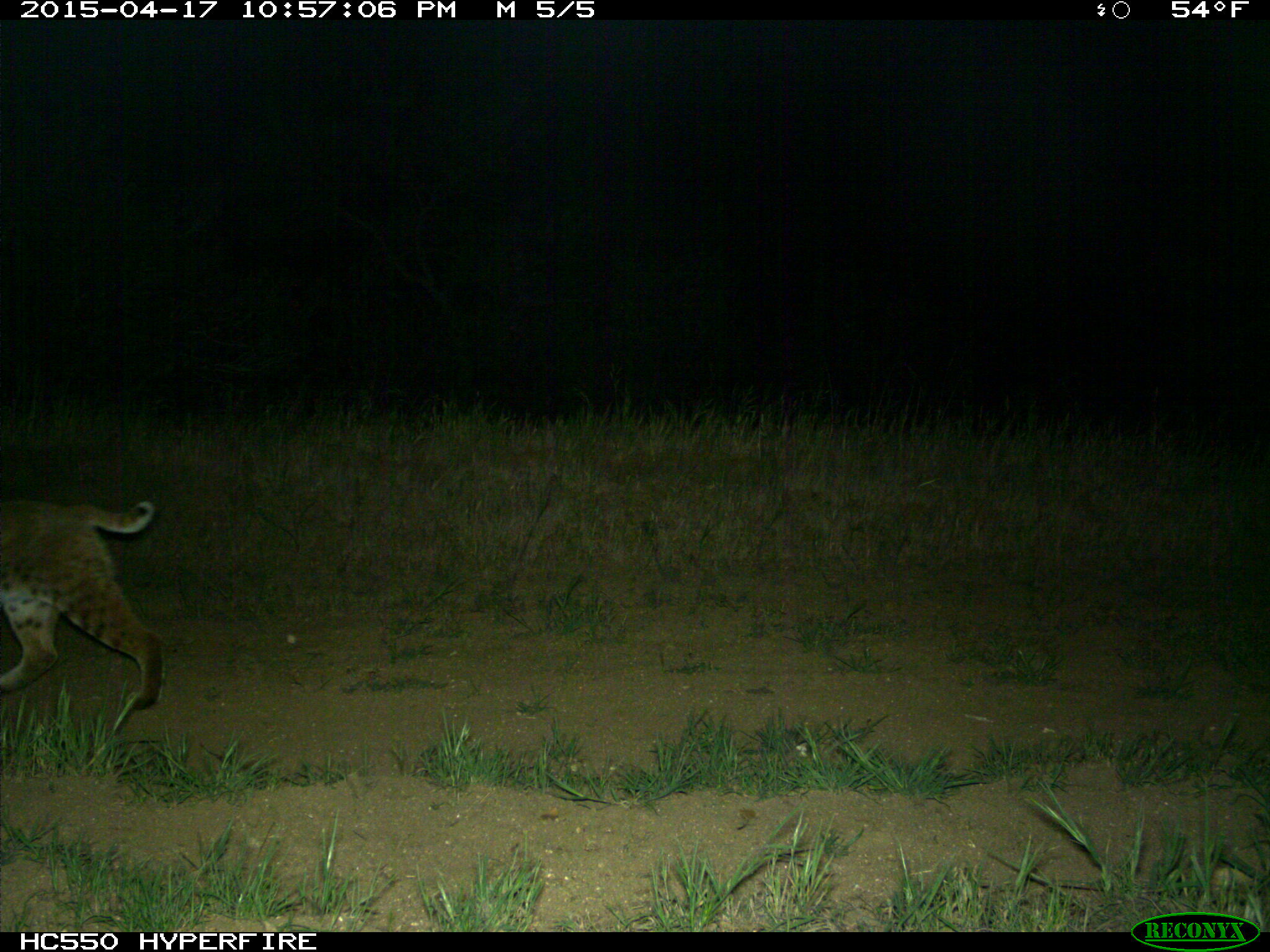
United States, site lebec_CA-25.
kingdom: Animalia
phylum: Chordata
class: Mammalia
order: Carnivora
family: Felidae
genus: Lynx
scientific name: Lynx rufus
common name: bobcat